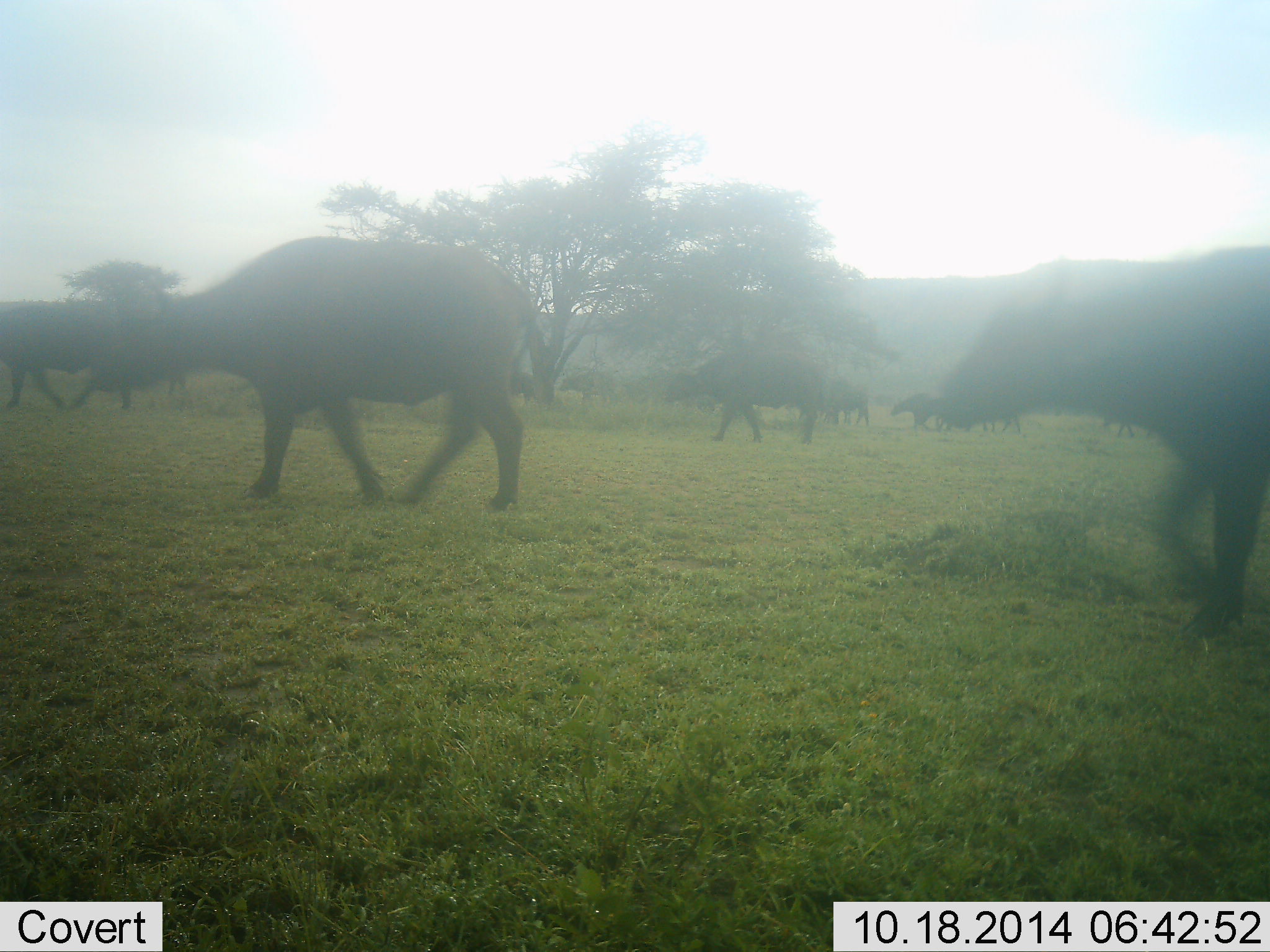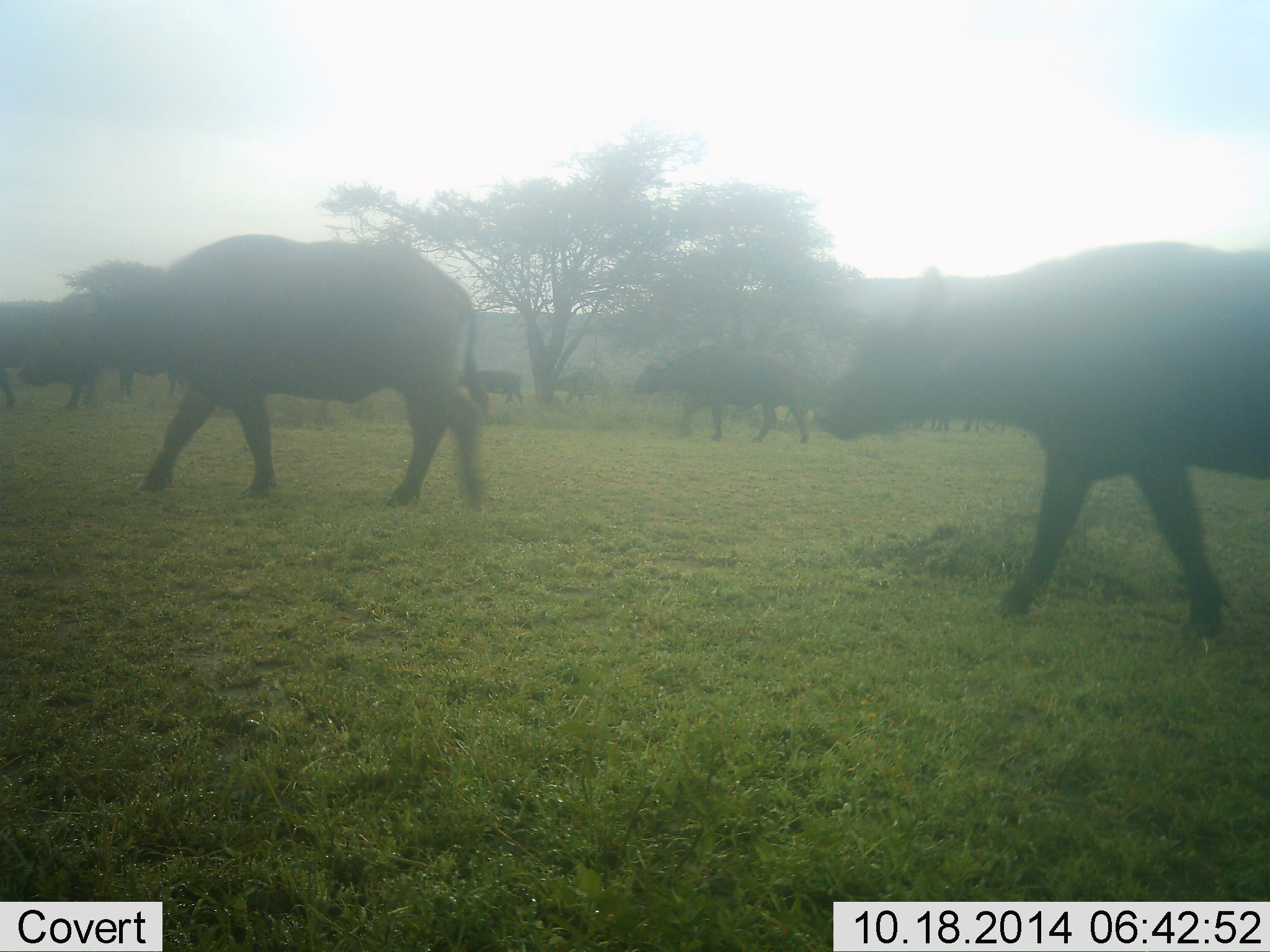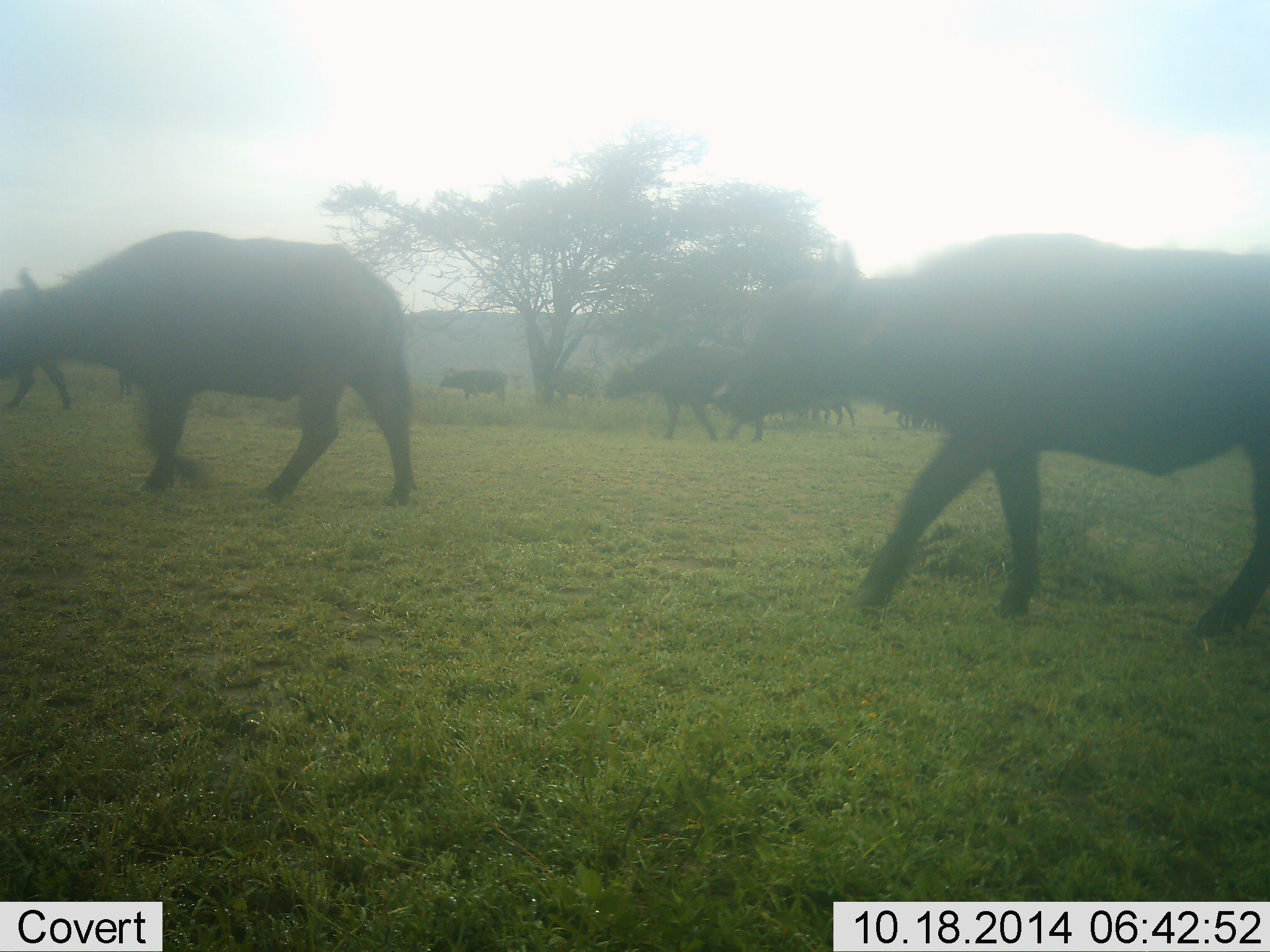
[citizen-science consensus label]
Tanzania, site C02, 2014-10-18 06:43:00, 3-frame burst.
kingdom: Animalia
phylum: Chordata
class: Mammalia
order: Artiodactyla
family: Bovidae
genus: Syncerus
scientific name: Syncerus caffer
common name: cape buffalo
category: buffalo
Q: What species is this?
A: Buffalo (cape buffalo) (Syncerus caffer).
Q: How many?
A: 11-50.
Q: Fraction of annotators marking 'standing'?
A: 10%.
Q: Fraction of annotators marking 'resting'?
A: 0%.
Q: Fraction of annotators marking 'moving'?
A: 100%.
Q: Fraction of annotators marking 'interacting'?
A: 0%.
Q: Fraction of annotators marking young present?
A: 0%.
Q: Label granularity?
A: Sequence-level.